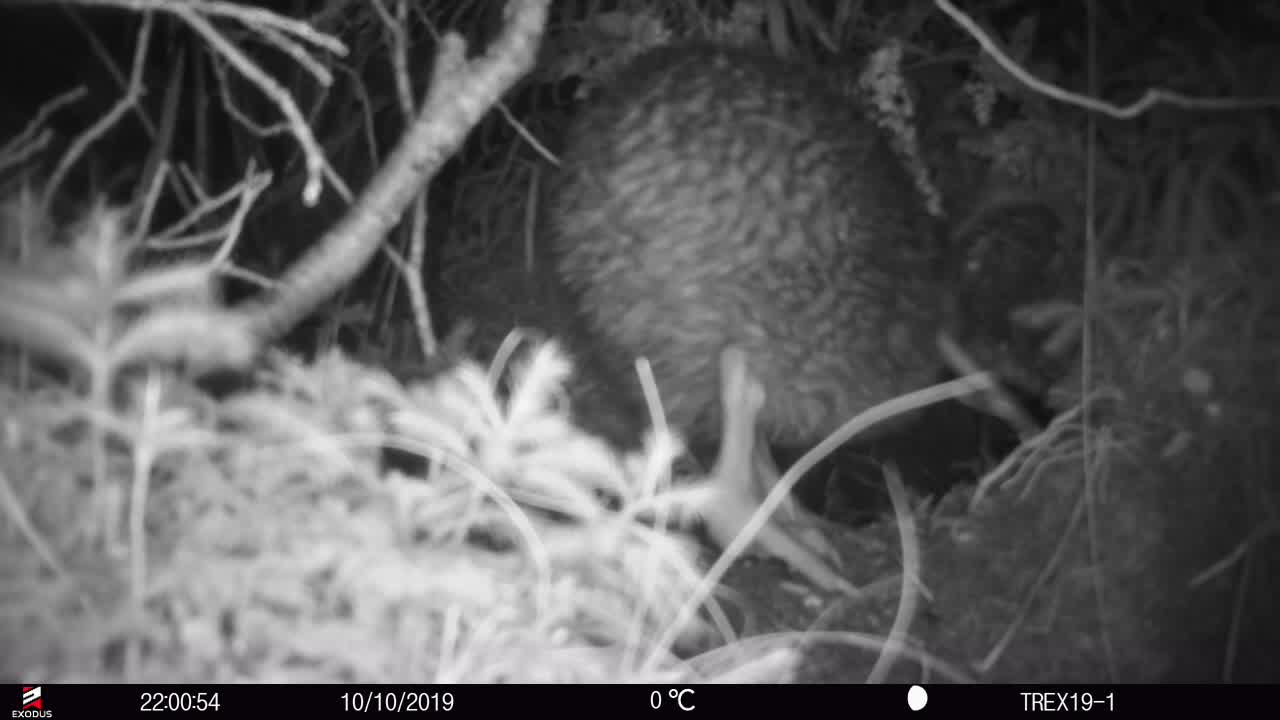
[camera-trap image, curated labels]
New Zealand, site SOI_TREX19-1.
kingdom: Animalia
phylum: Chordata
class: Aves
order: Apterygiformes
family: Apterygidae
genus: Apteryx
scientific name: Apteryx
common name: kiwi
Kiwi (Apteryx).